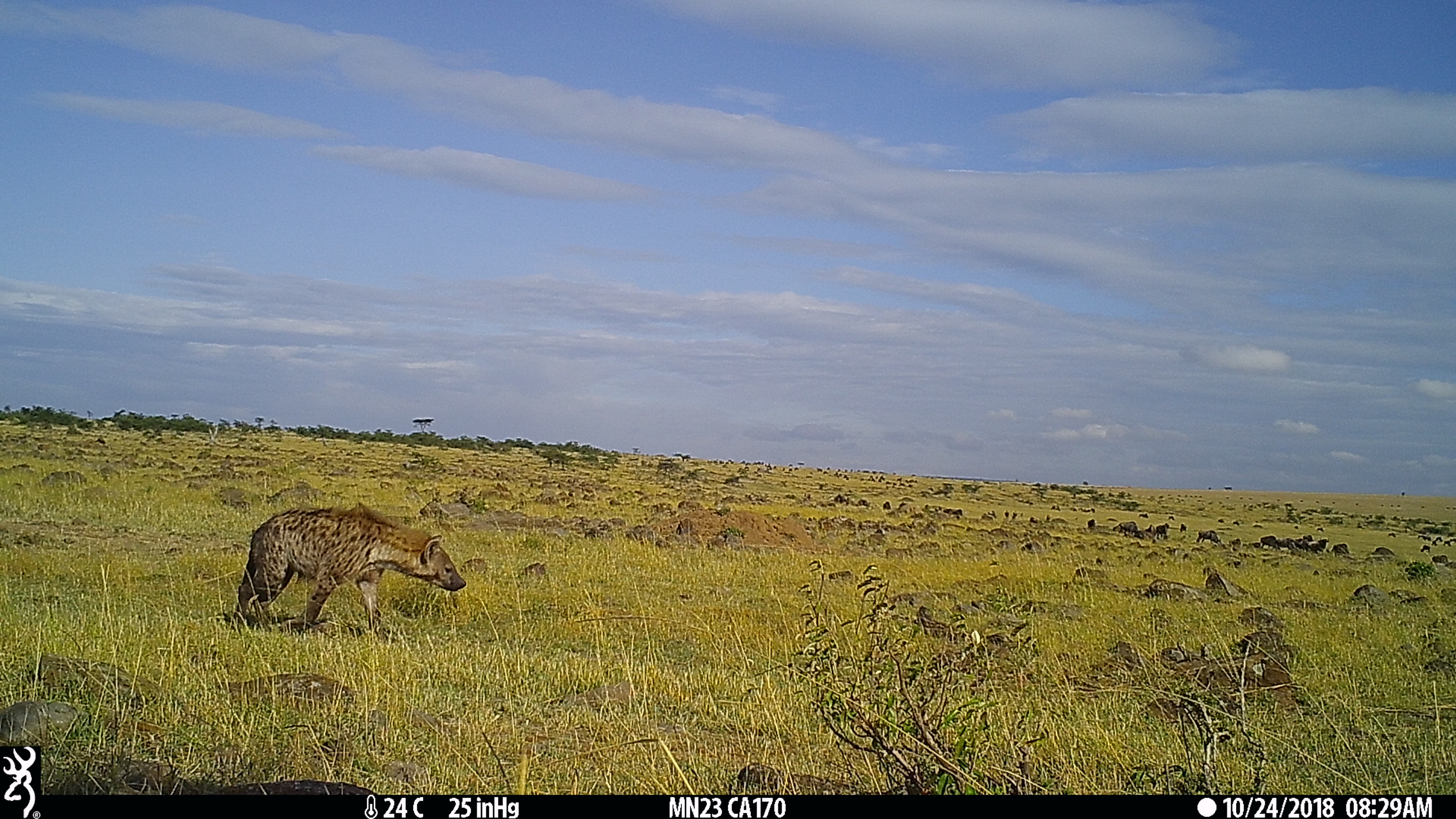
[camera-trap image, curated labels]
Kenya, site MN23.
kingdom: Animalia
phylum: Chordata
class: Mammalia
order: Carnivora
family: Hyaenidae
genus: Crocuta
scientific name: Crocuta crocuta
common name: spotted hyena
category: hyena spotted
Hyena spotted (spotted hyena) (Crocuta crocuta).